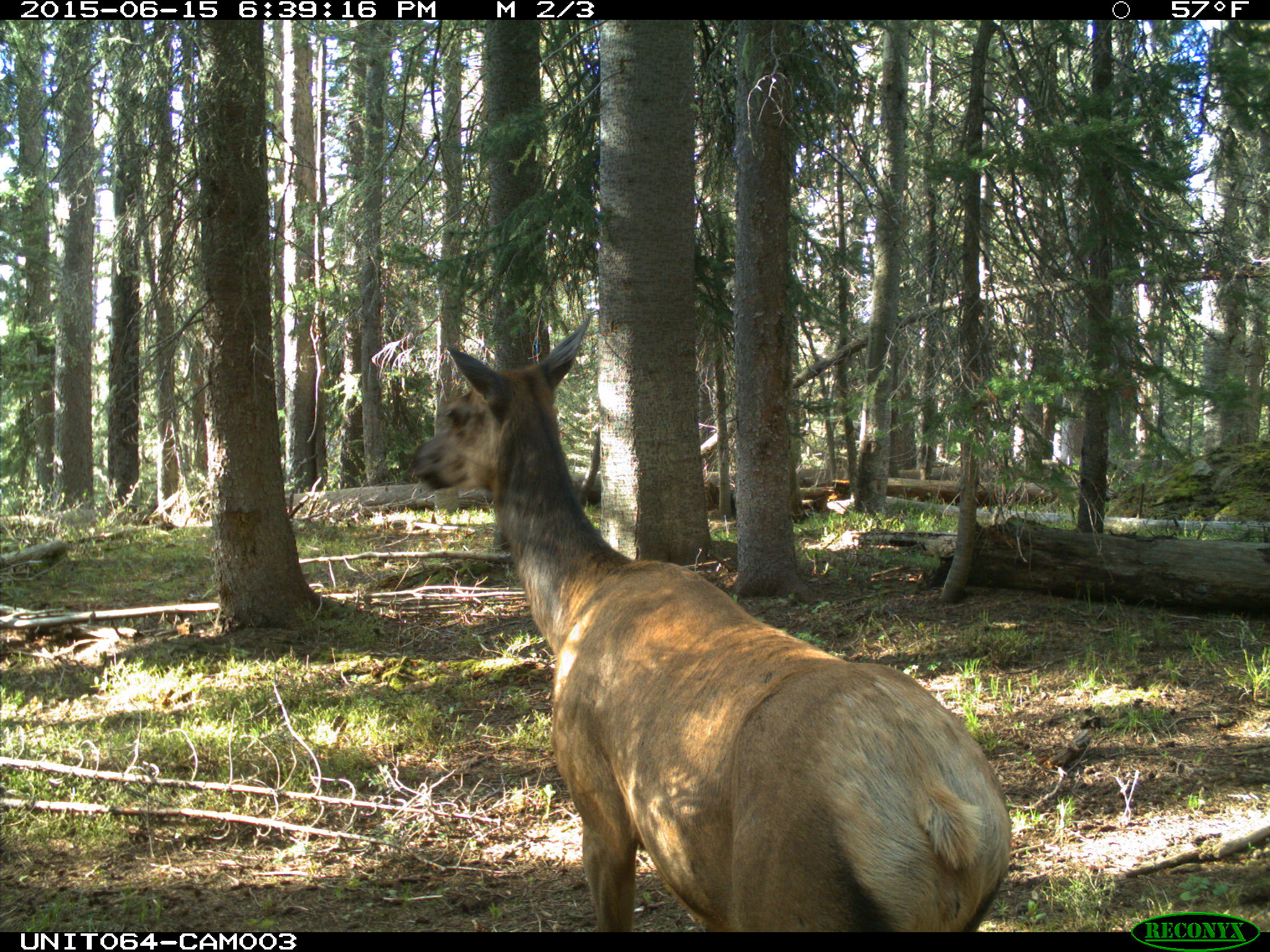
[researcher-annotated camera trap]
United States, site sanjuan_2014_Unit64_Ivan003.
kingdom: Animalia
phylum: Chordata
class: Mammalia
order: Artiodactyla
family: Cervidae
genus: Cervus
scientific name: Cervus elaphus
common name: red deer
Cervus elaphus (red deer).